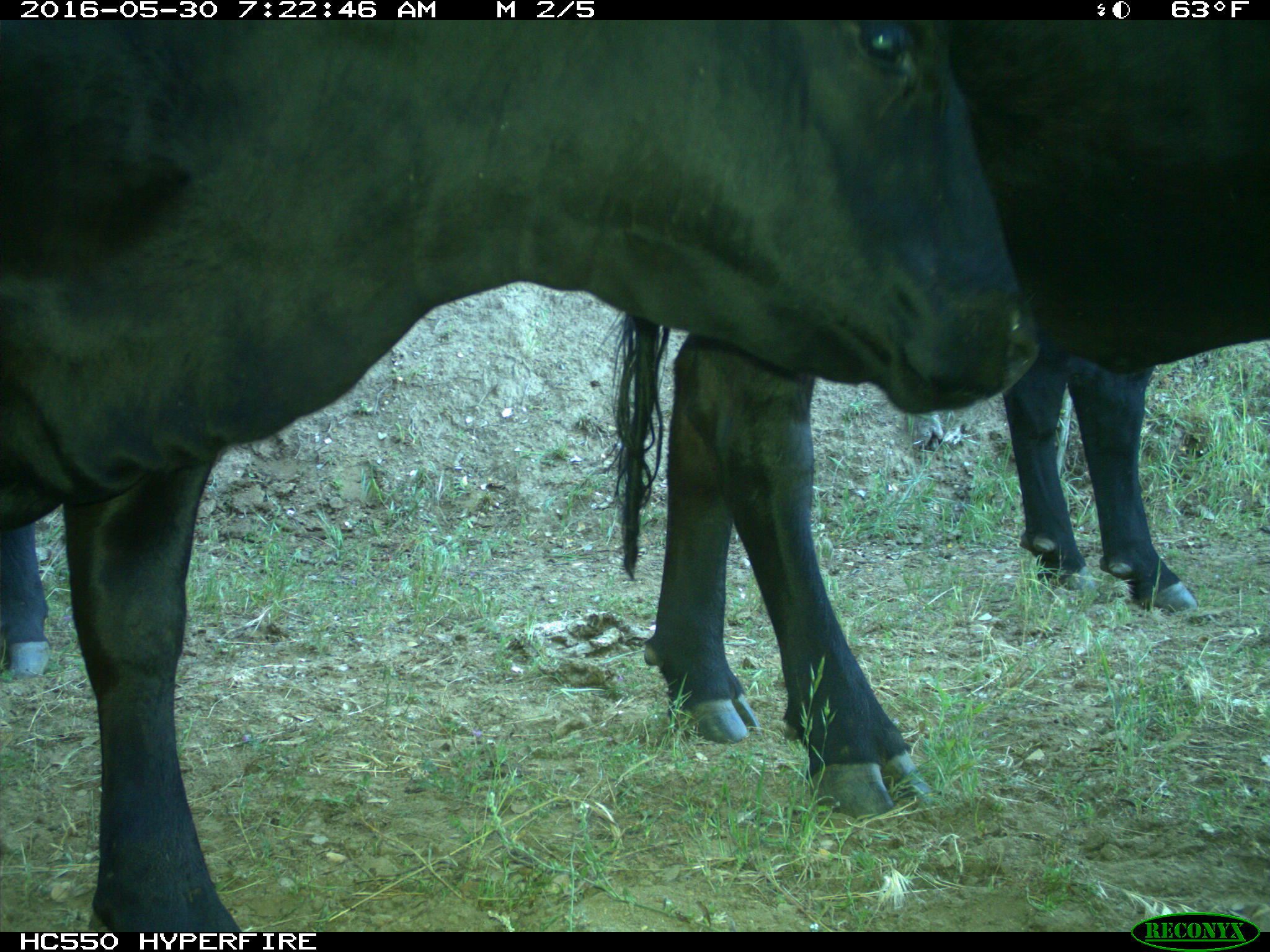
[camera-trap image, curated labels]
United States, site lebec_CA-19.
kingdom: Animalia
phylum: Chordata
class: Mammalia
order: Artiodactyla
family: Bovidae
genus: Bos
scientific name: Bos taurus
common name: domestic cow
Bos taurus (domestic cow).